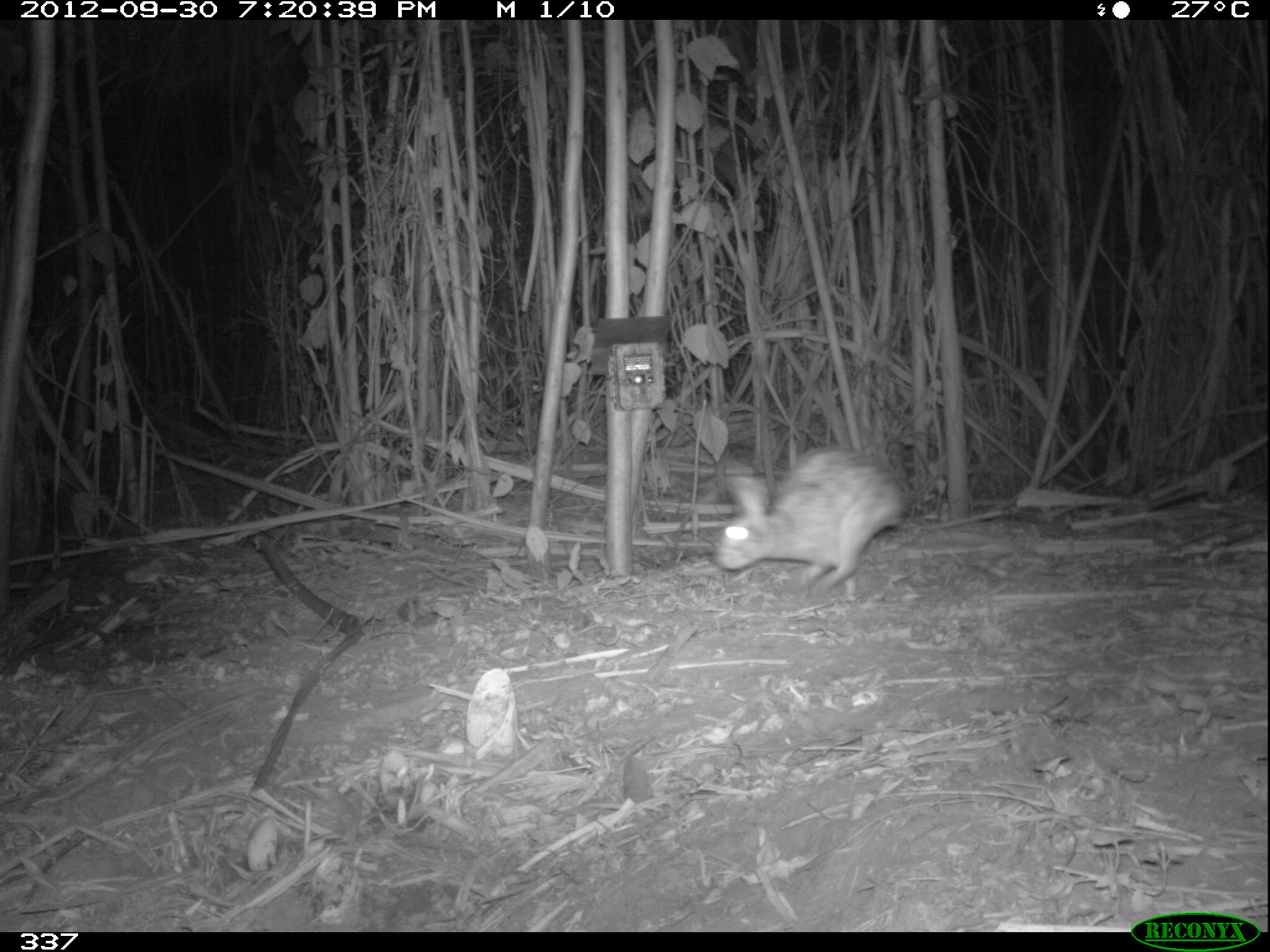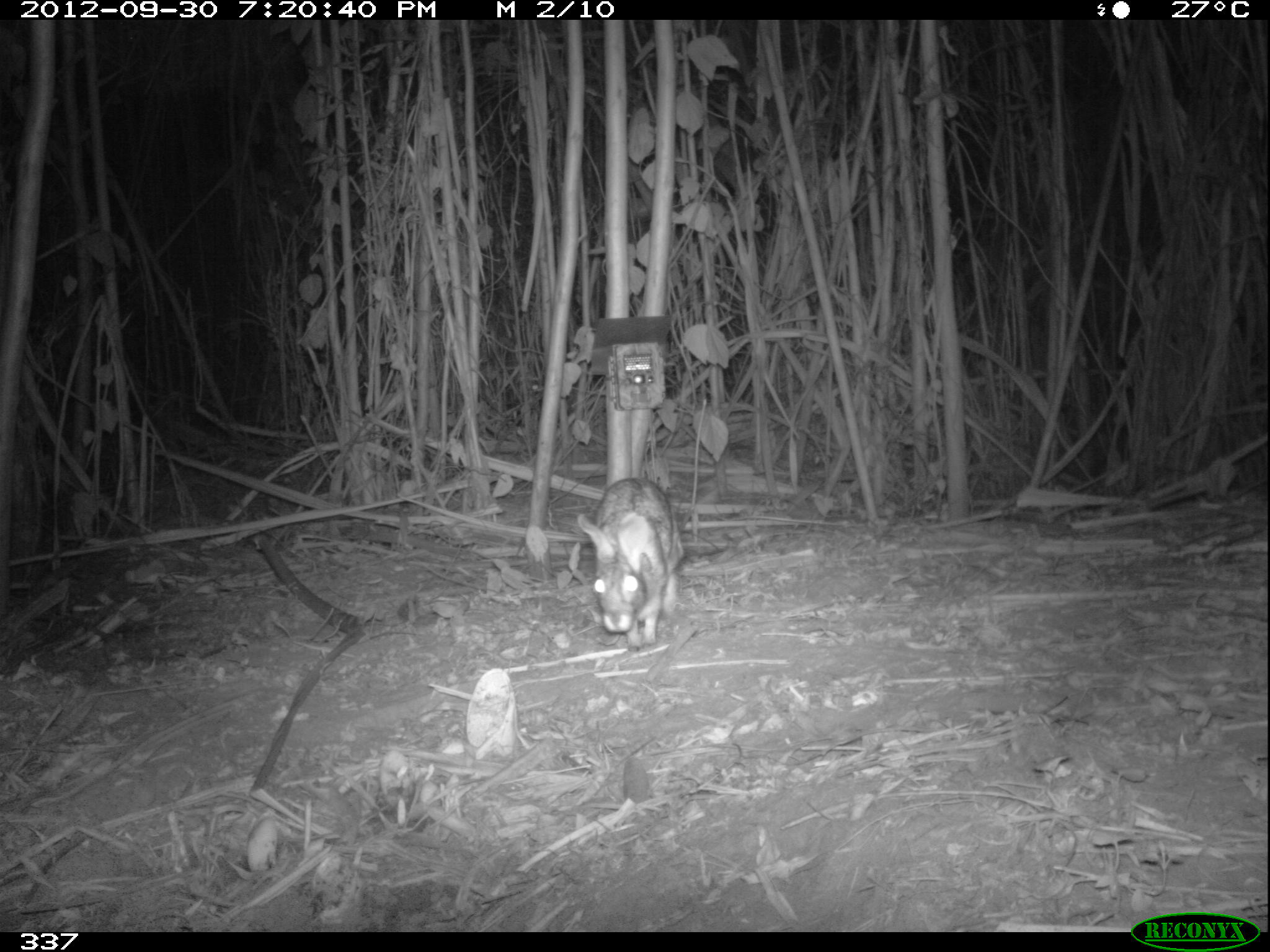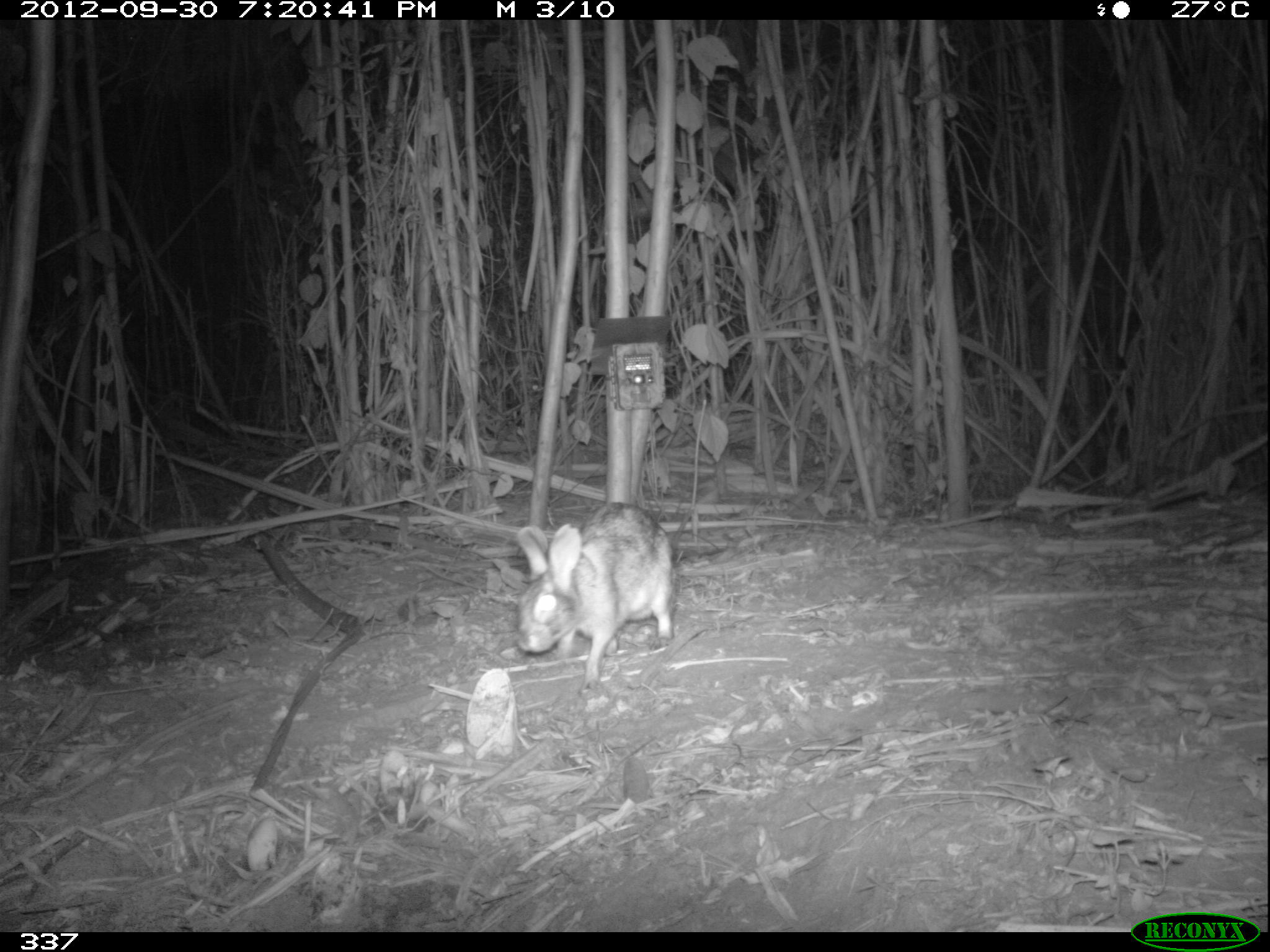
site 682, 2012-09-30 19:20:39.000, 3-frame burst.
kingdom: Animalia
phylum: Chordata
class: Mammalia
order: Lagomorpha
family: Leporidae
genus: Sylvilagus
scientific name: Sylvilagus brasiliensis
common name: tapeti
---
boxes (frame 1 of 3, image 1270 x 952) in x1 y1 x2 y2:
sylvilagus brasiliensis: 716 445 907 597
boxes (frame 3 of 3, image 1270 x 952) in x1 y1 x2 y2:
sylvilagus brasiliensis: 515 501 673 685